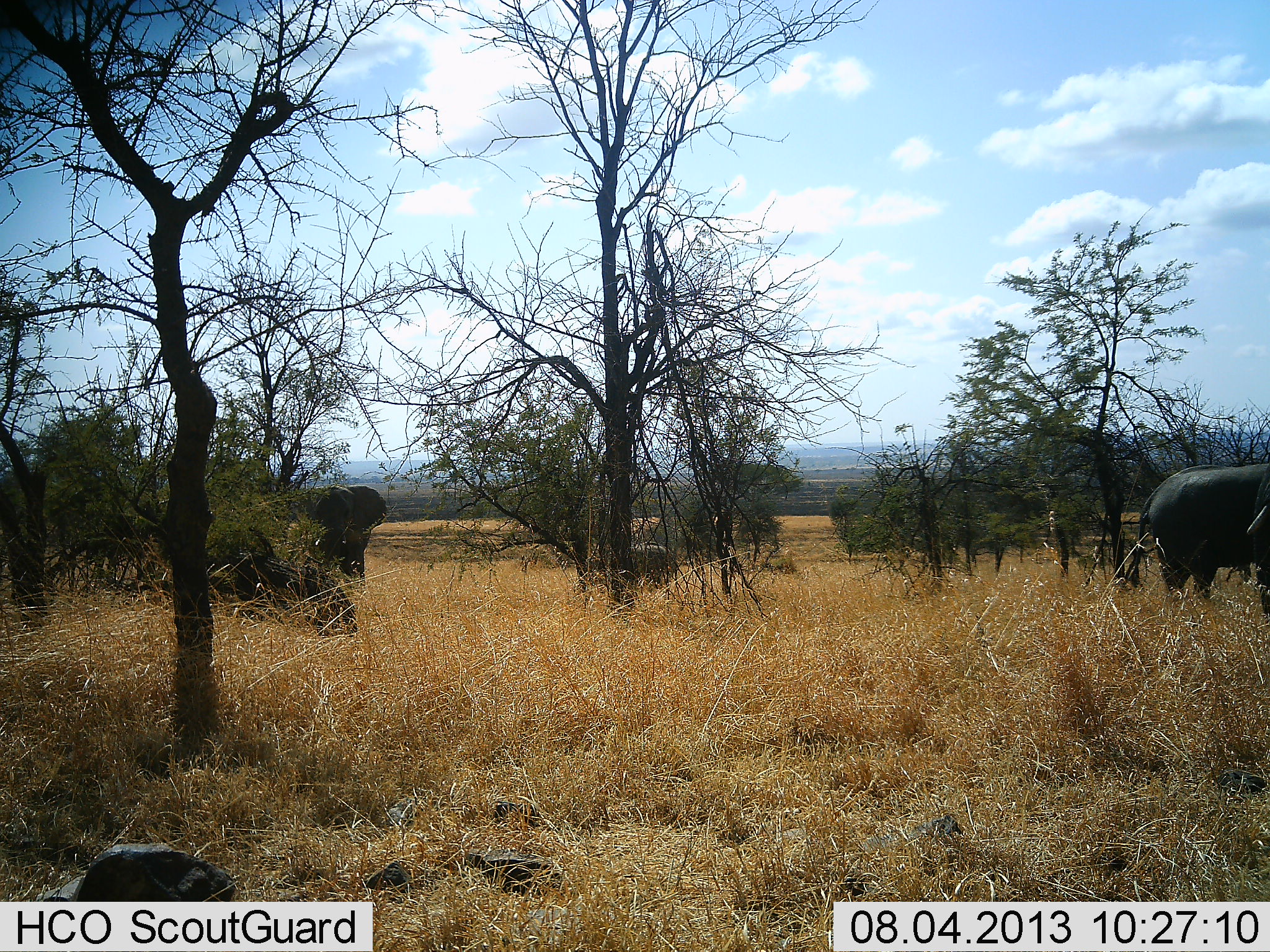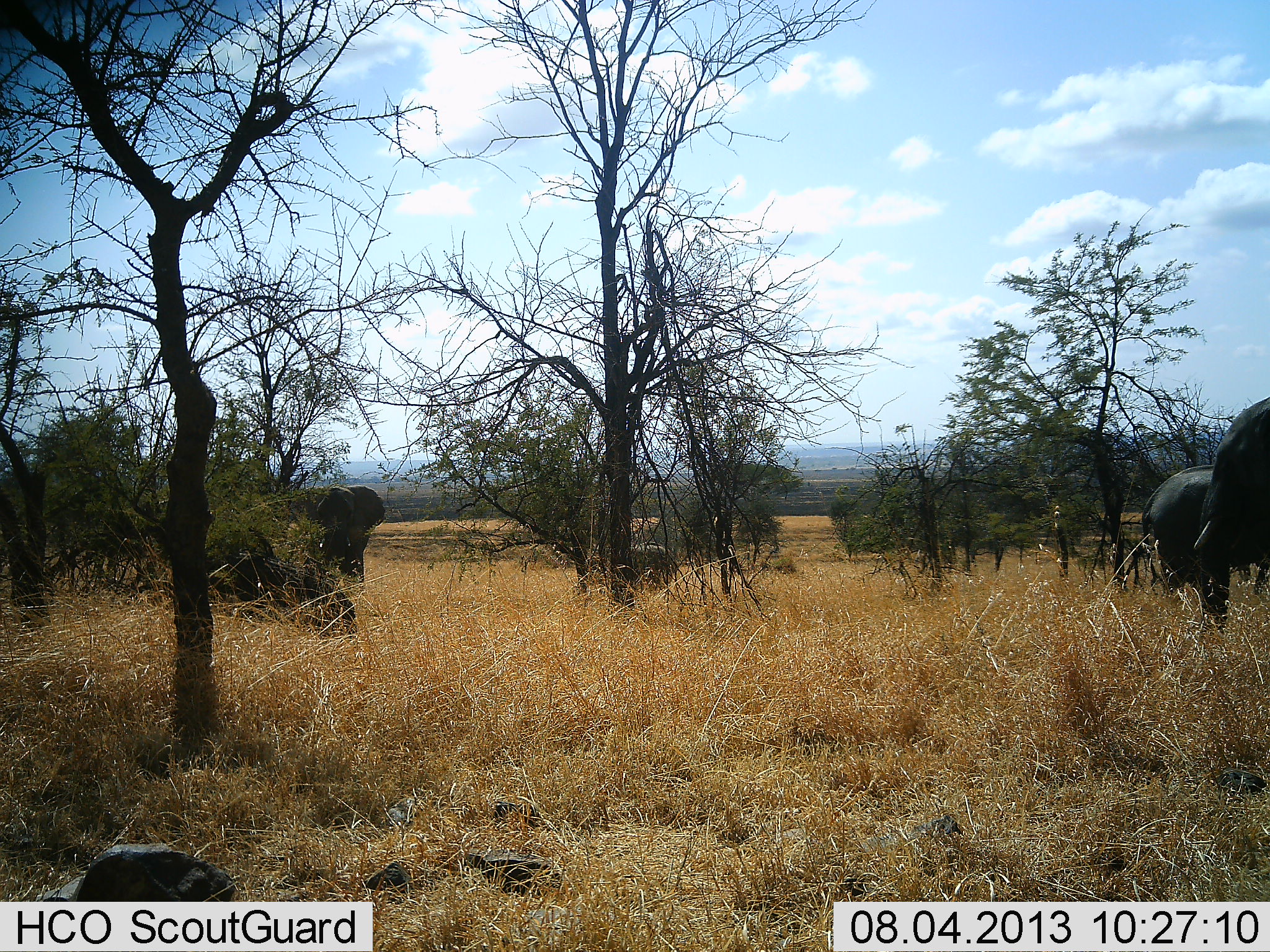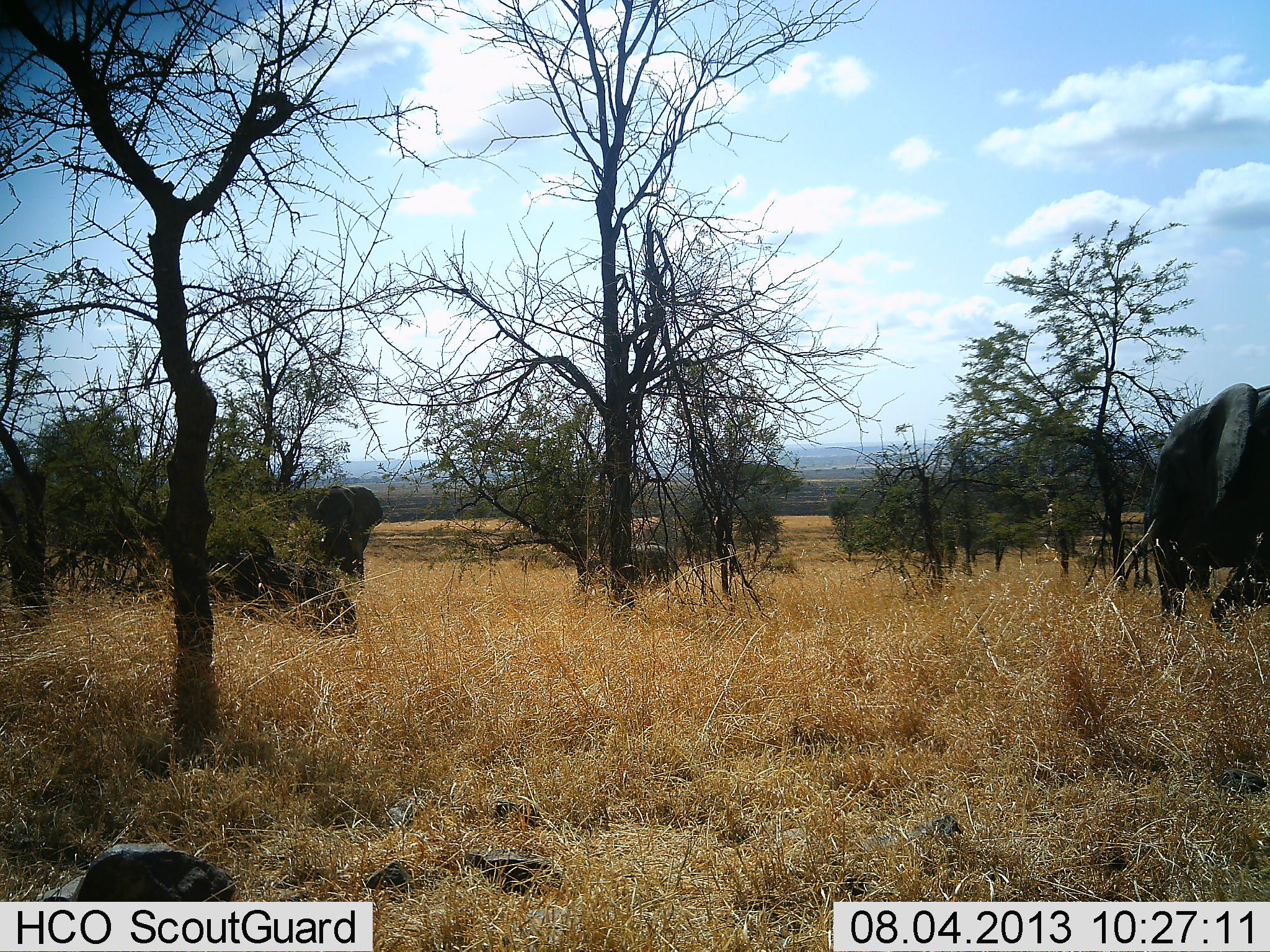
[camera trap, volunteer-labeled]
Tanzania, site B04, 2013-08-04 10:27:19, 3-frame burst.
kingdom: Animalia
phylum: Chordata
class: Mammalia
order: Proboscidea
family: Elephantidae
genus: Loxodonta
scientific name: Loxodonta africana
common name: african bush elephant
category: elephant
Elephant (african bush elephant) (Loxodonta africana), count 3. Behavior (volunteer vote fractions): standing 85%, resting 0%, moving 75%, interacting 0%. Young present (vote fraction): 0%. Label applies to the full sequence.